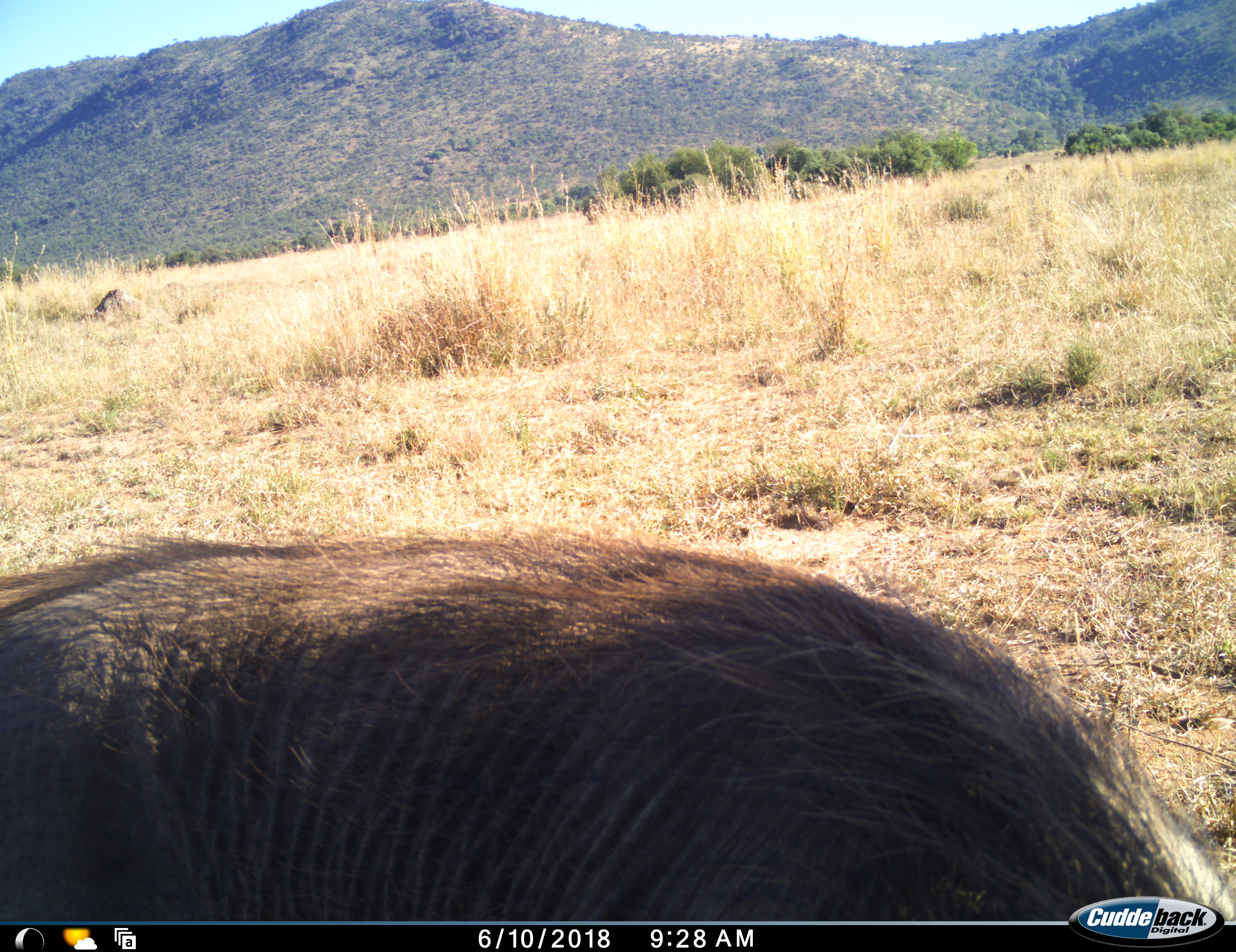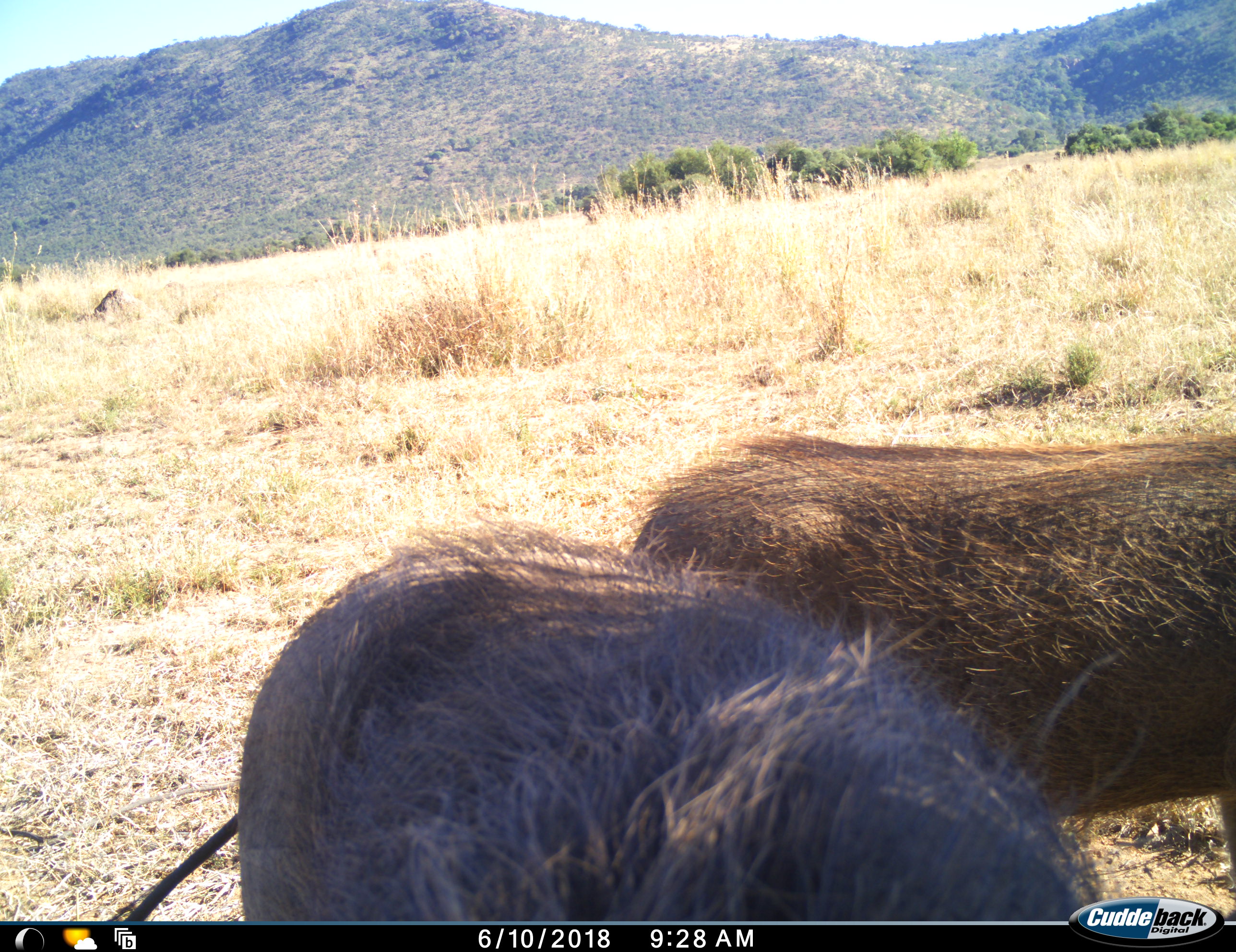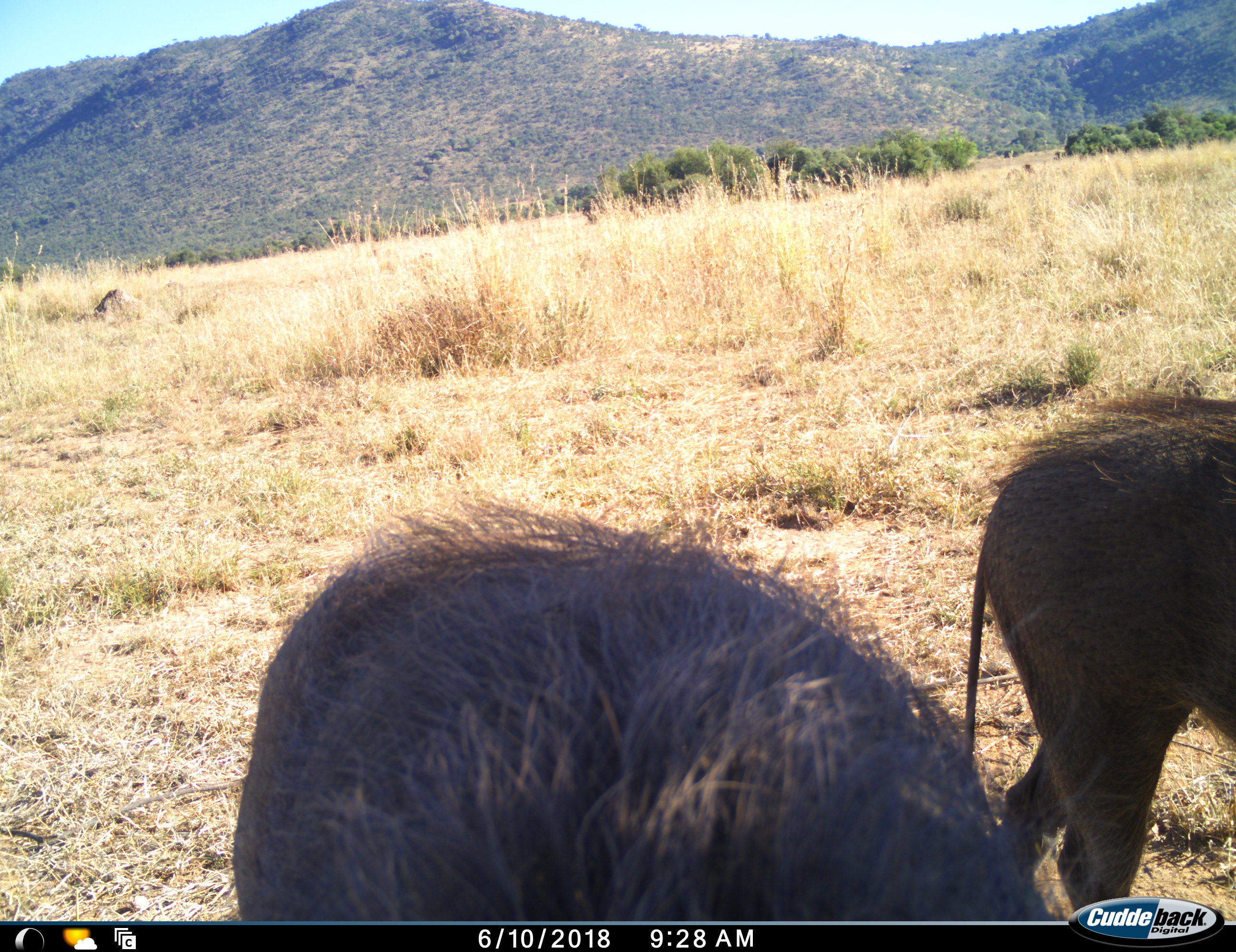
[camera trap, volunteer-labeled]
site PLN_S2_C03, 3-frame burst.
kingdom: Animalia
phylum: Chordata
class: Mammalia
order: Artiodactyla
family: Suidae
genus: Phacochoerus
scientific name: Phacochoerus africanus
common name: warthog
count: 2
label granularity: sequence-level